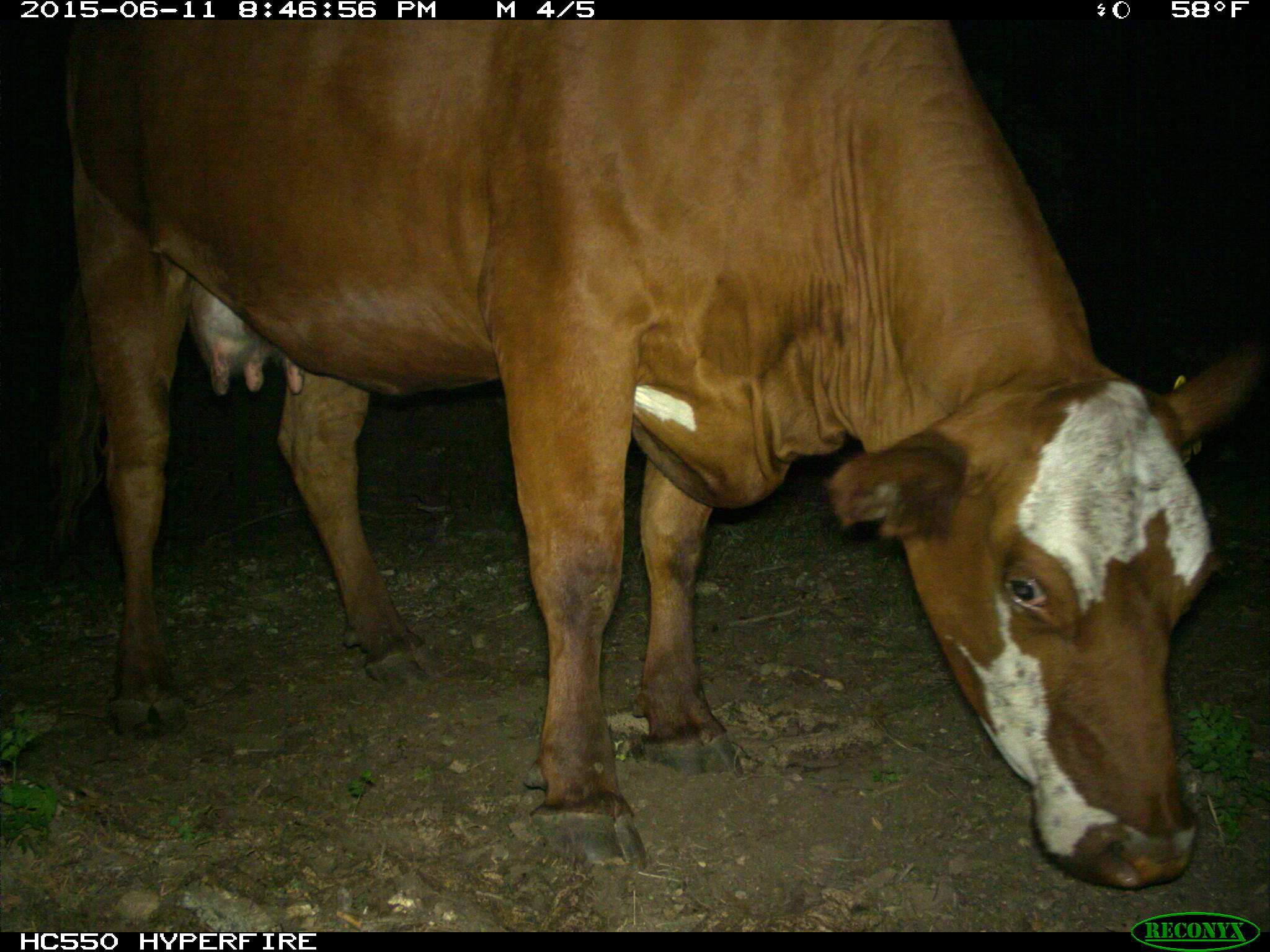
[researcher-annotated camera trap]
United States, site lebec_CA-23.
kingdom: Animalia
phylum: Chordata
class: Mammalia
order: Artiodactyla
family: Bovidae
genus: Bos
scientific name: Bos taurus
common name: domestic cow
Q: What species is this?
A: Bos taurus (domestic cow).